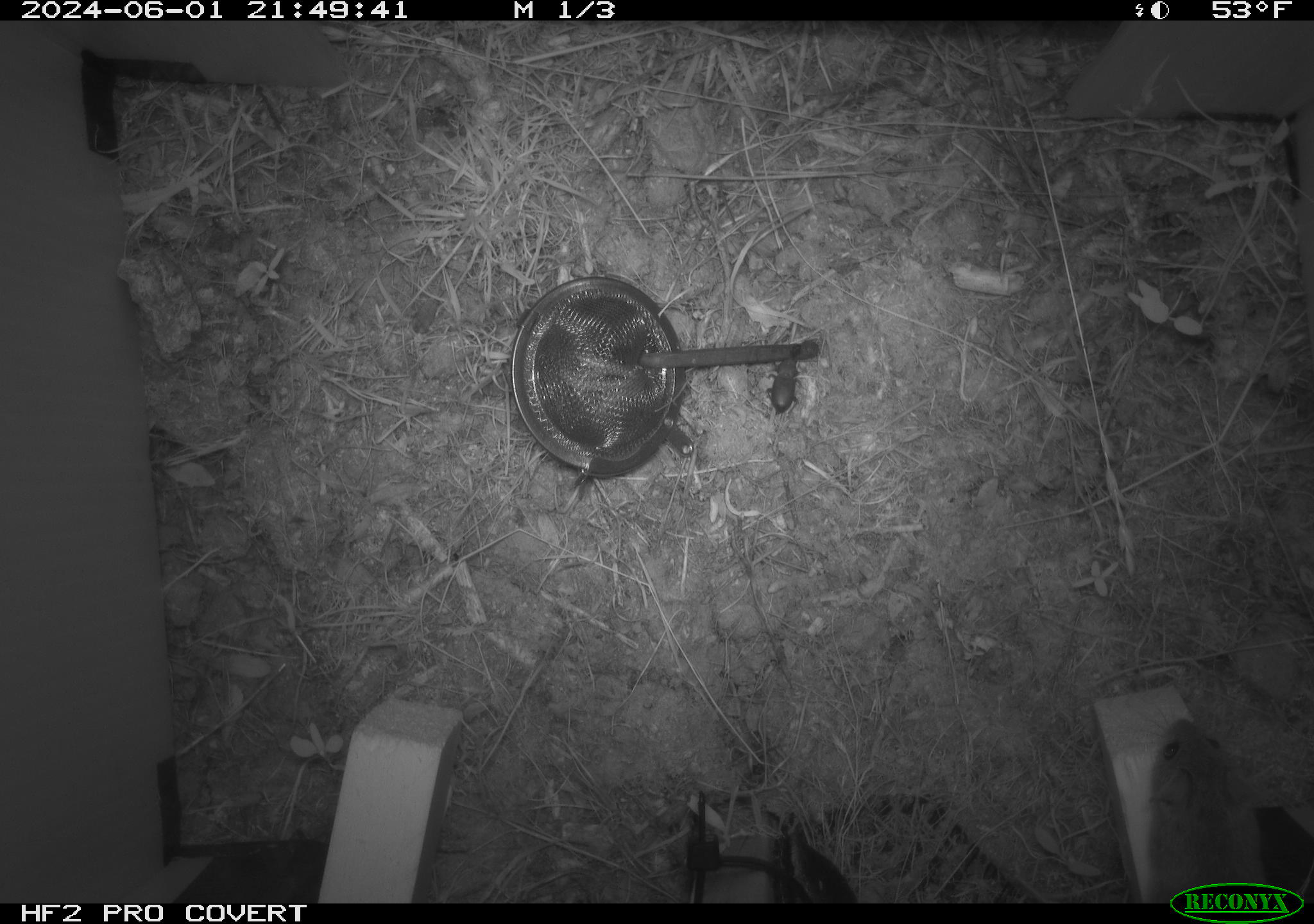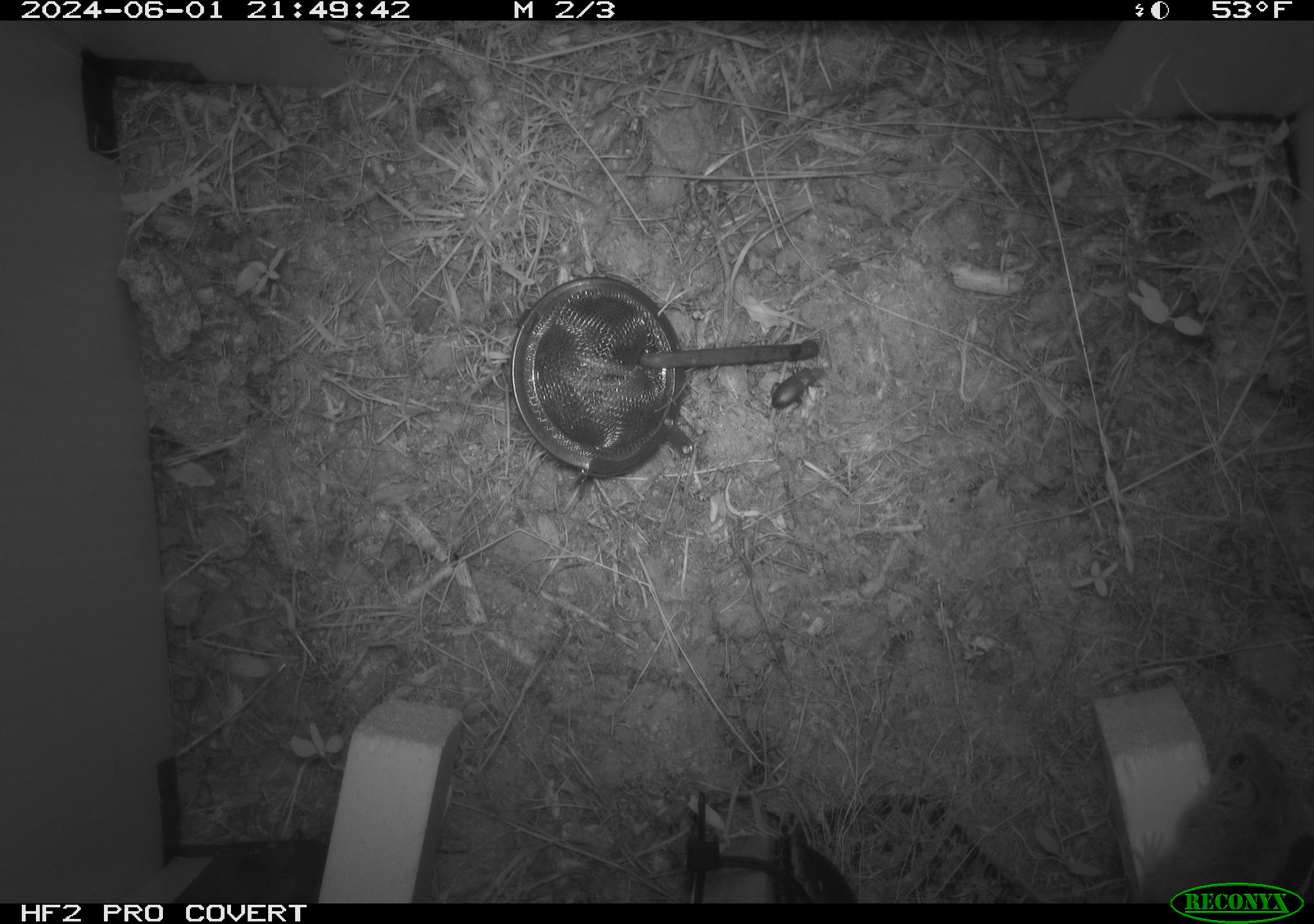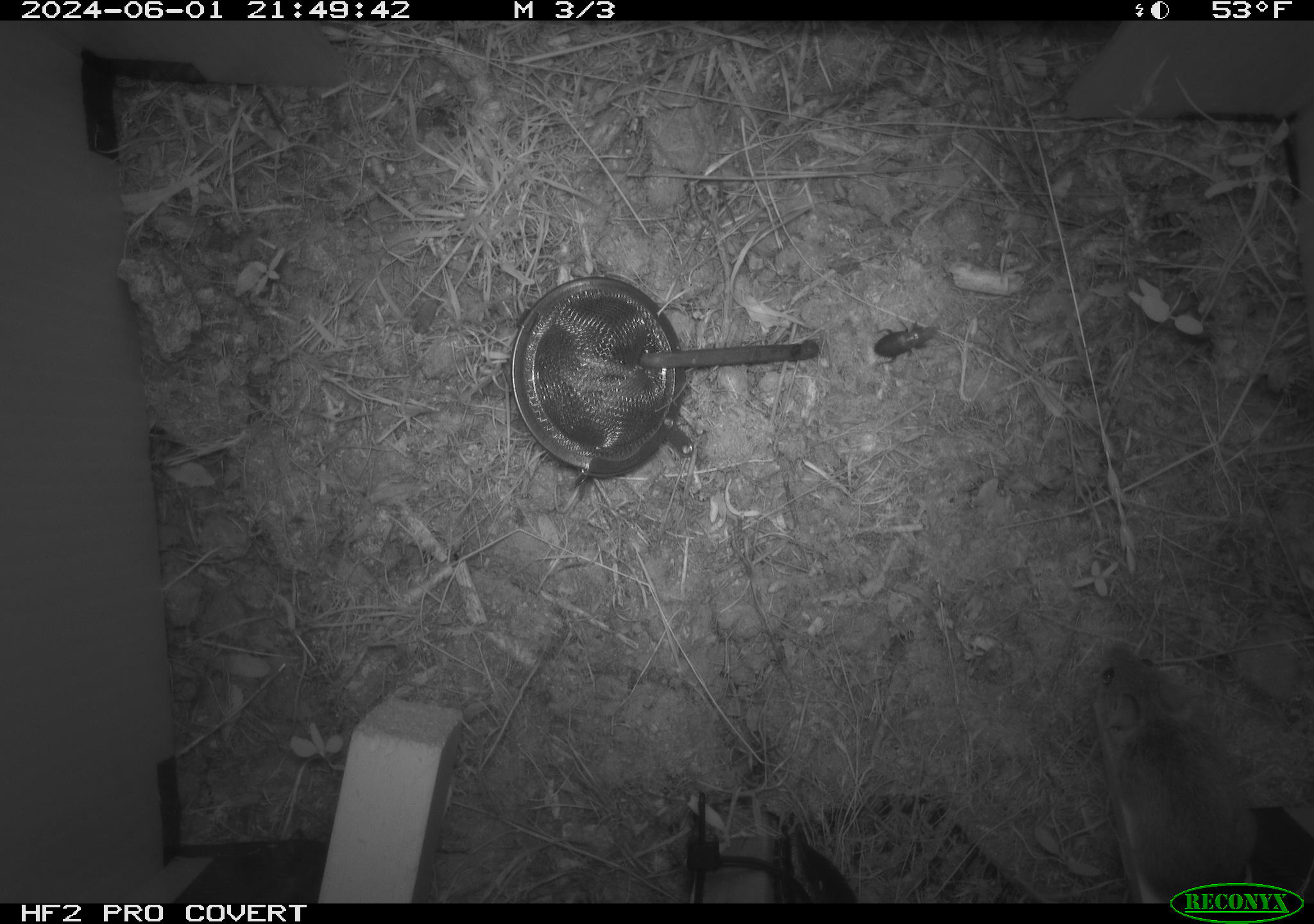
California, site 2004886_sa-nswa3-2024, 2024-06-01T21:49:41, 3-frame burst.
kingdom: Animalia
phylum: Chordata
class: Mammalia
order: Rodentia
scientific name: Rodentia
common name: rodent